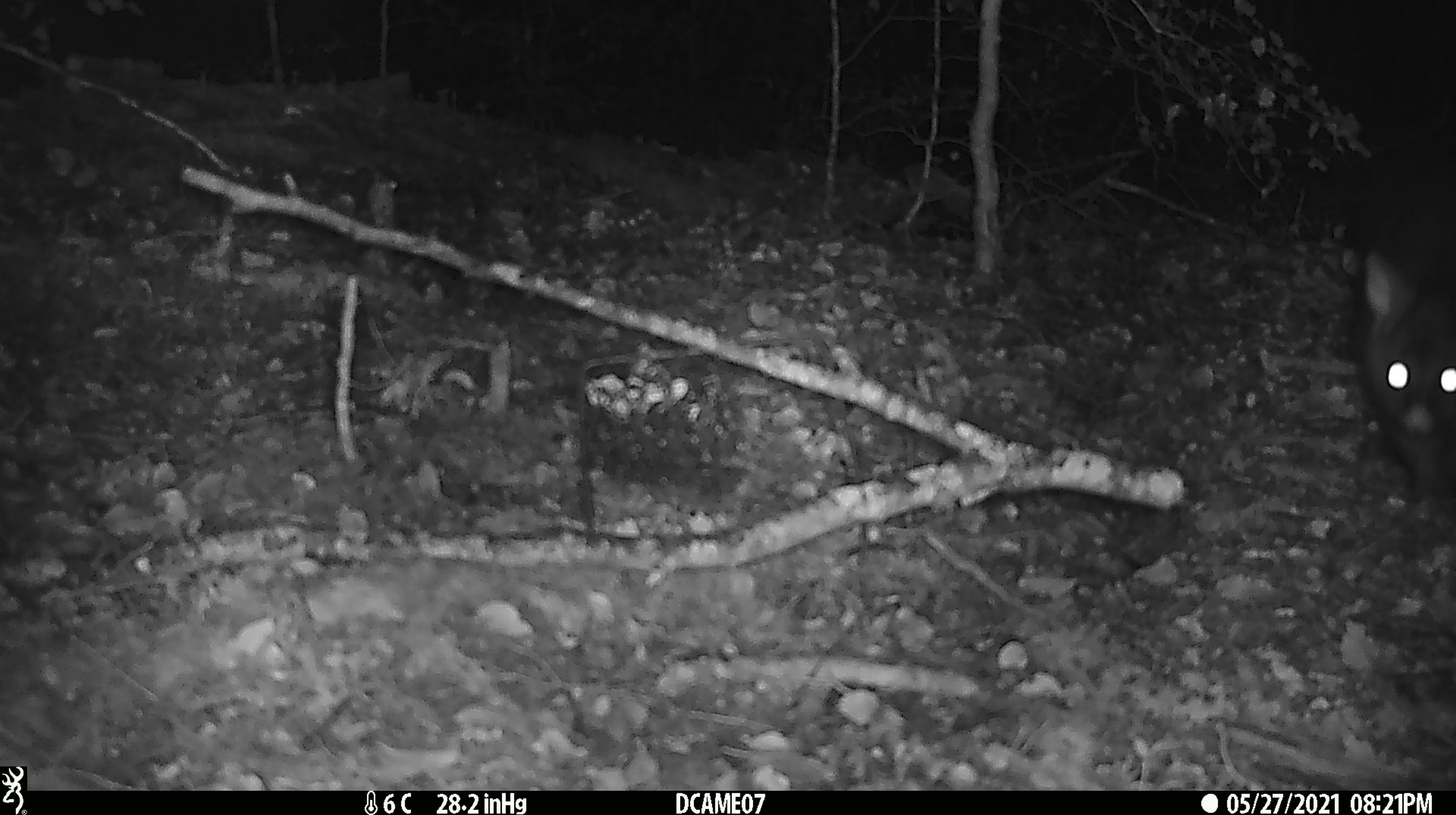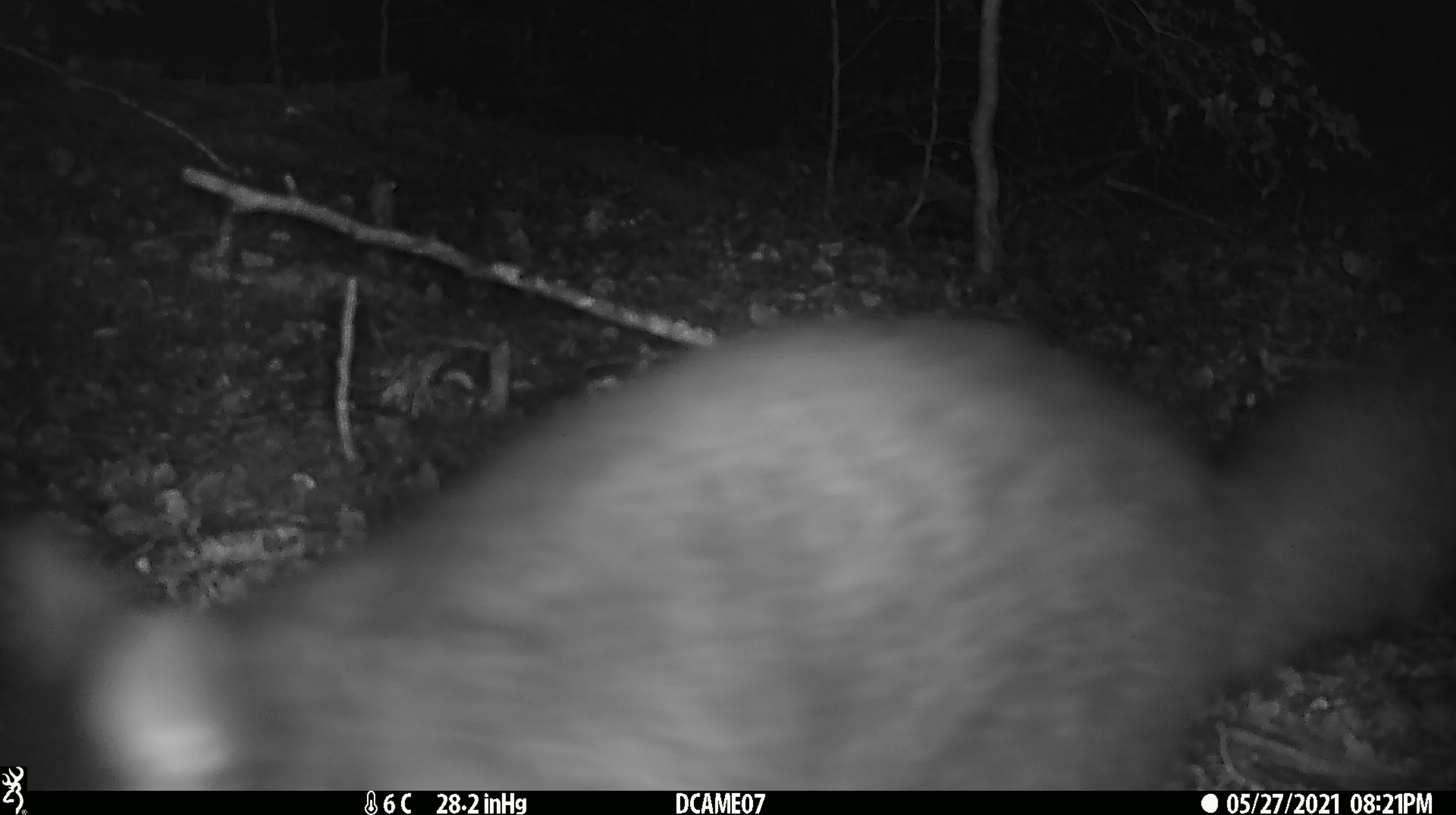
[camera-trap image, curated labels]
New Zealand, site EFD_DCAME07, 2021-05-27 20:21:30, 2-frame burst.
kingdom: Animalia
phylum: Chordata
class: Mammalia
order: Diprotodontia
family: Phalangeridae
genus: Trichosurus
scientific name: Trichosurus vulpecula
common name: common brushtail possum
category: possum